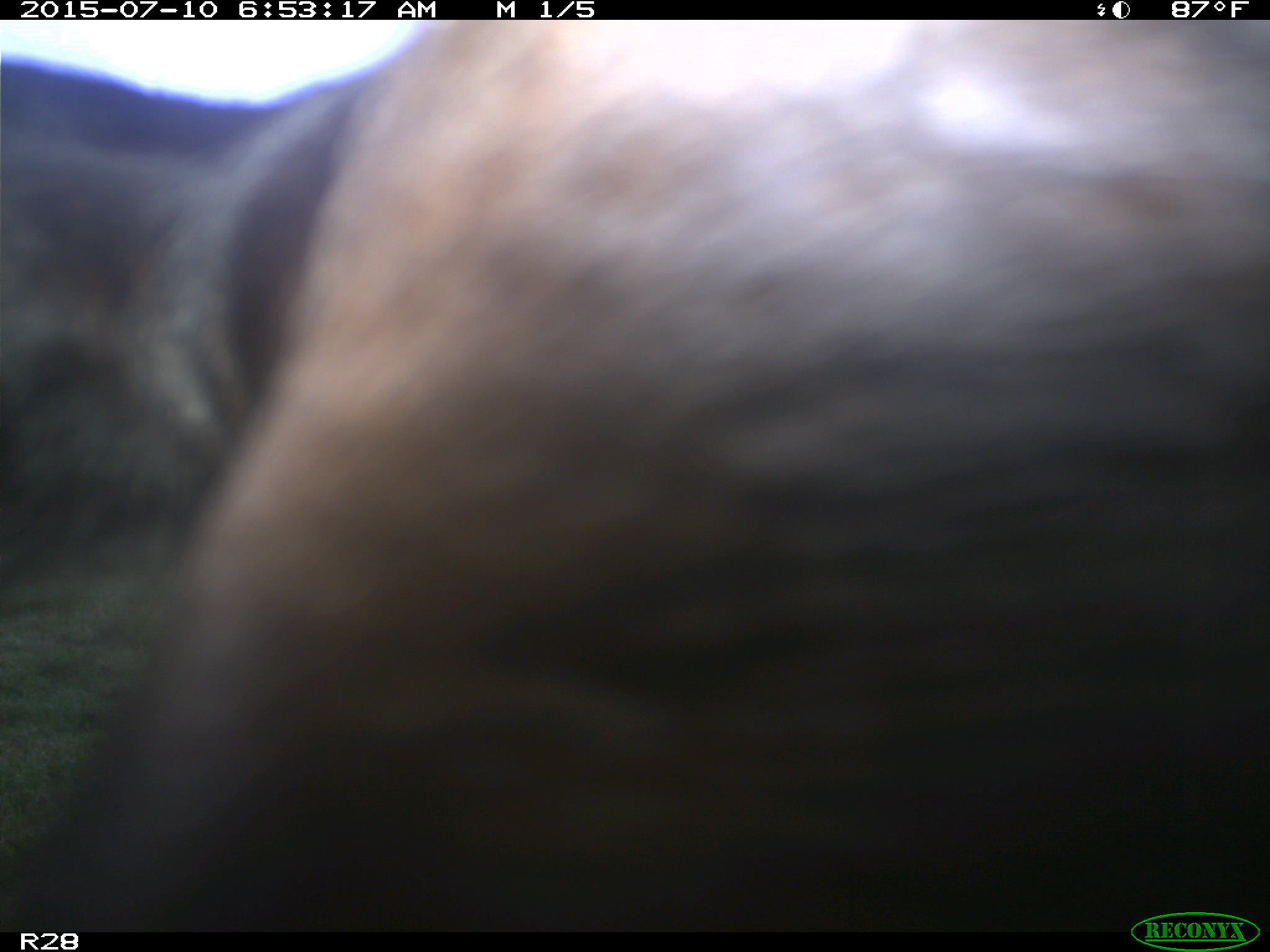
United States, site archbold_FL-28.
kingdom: Animalia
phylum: Chordata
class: Mammalia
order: Artiodactyla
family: Bovidae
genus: Bos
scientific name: Bos taurus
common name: domestic cow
Bos taurus (domestic cow).